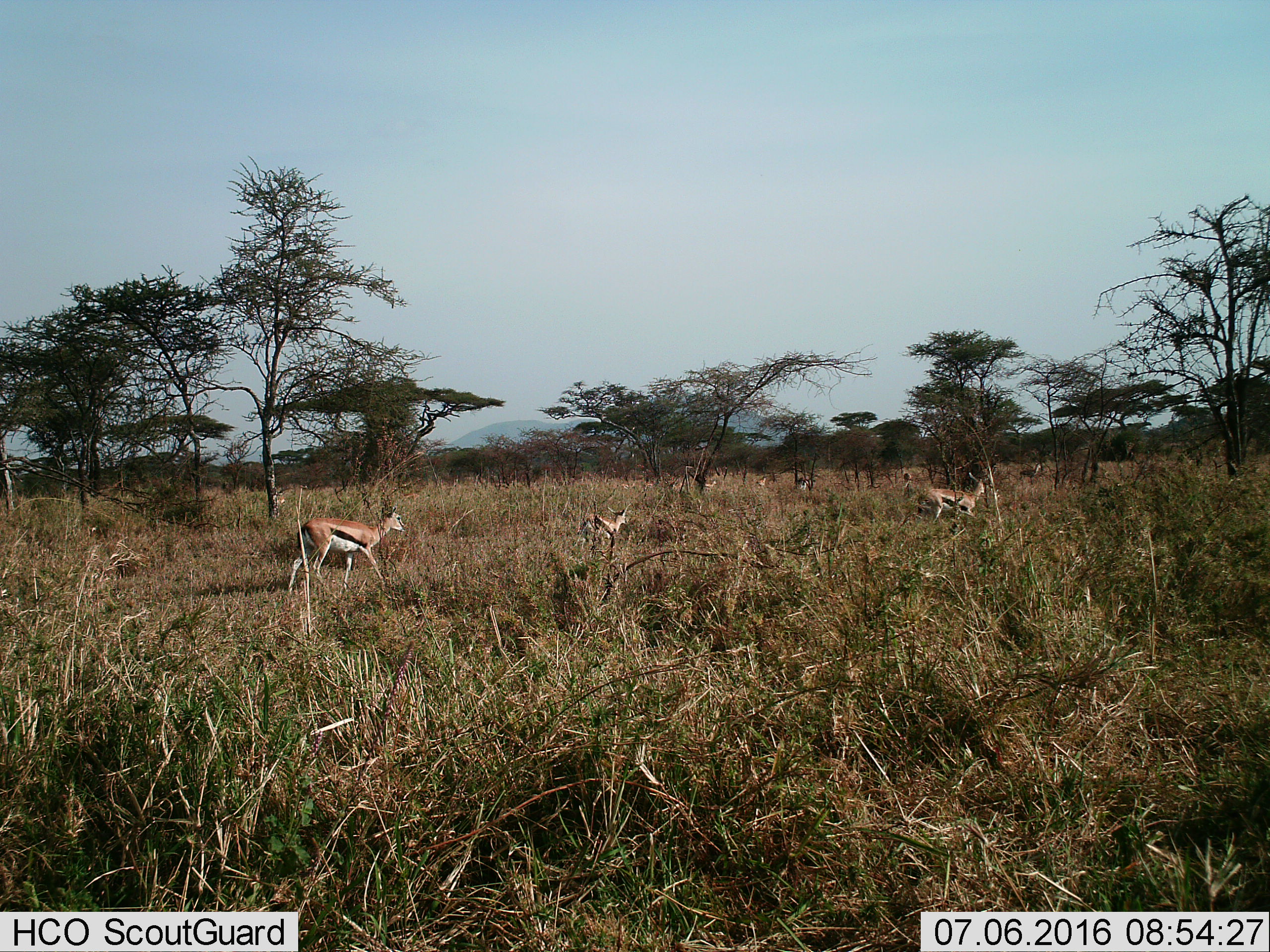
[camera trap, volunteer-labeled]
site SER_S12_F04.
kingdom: Animalia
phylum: Chordata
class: Mammalia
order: Artiodactyla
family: Bovidae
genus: Eudorcas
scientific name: Eudorcas thomsonii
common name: thomson's gazelle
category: gazellethomsons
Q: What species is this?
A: Gazellethomsons (thomson's gazelle) (Eudorcas thomsonii).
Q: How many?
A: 8.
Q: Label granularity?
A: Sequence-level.